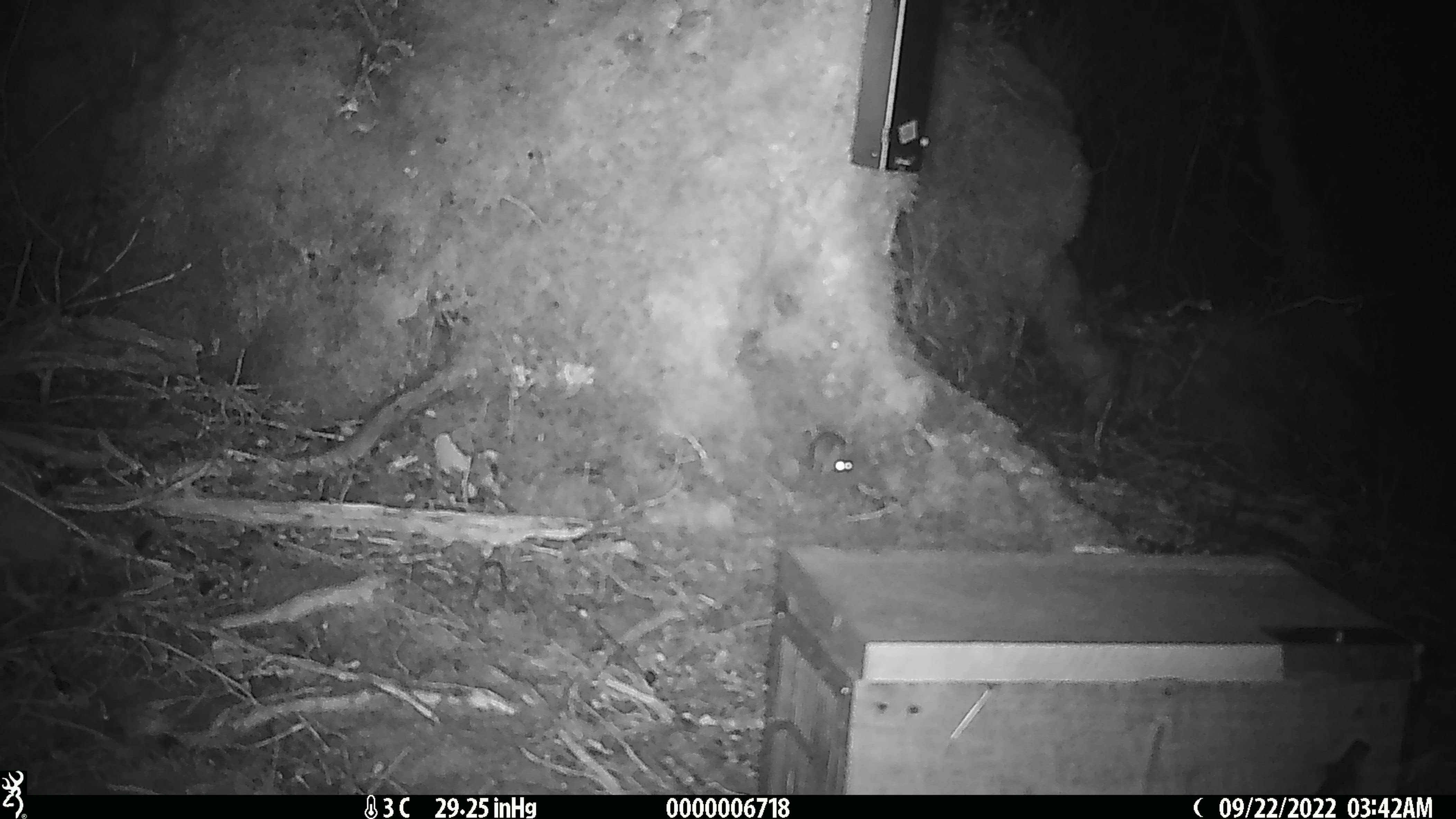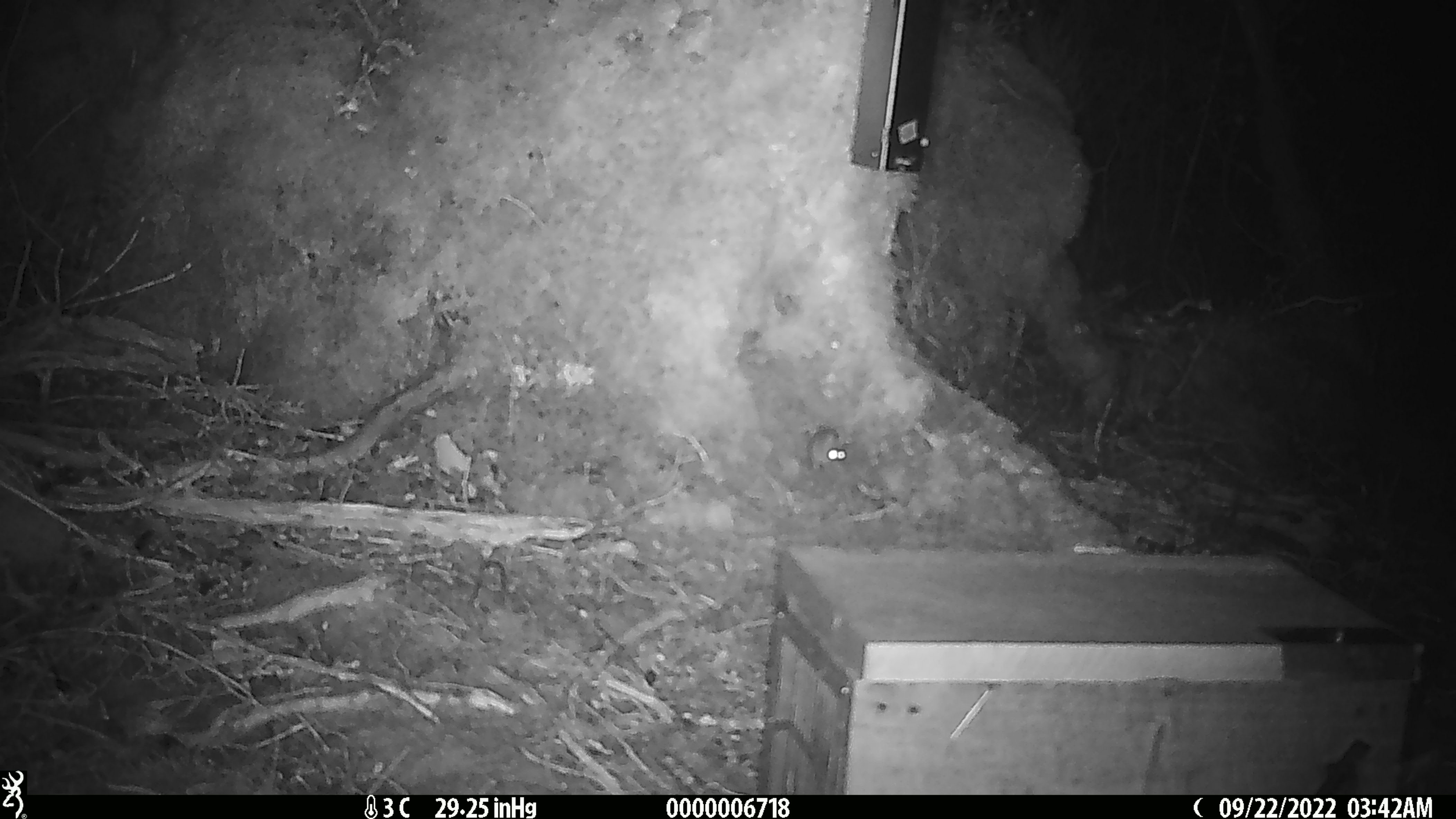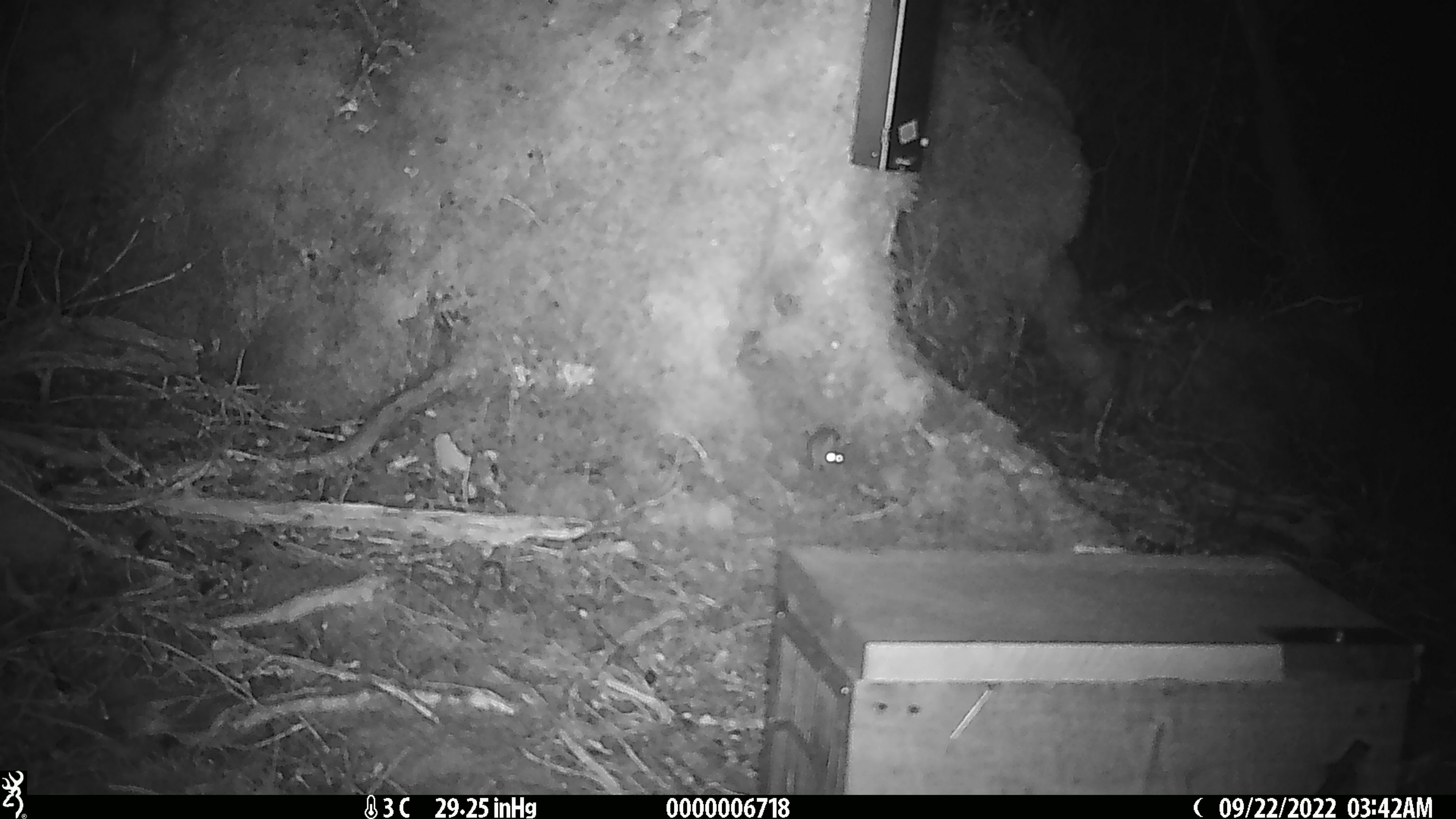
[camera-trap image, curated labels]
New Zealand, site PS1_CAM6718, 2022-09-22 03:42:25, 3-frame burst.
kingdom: Animalia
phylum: Chordata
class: Mammalia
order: Rodentia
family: Muridae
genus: Mus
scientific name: Mus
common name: mouse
Mouse (Mus).